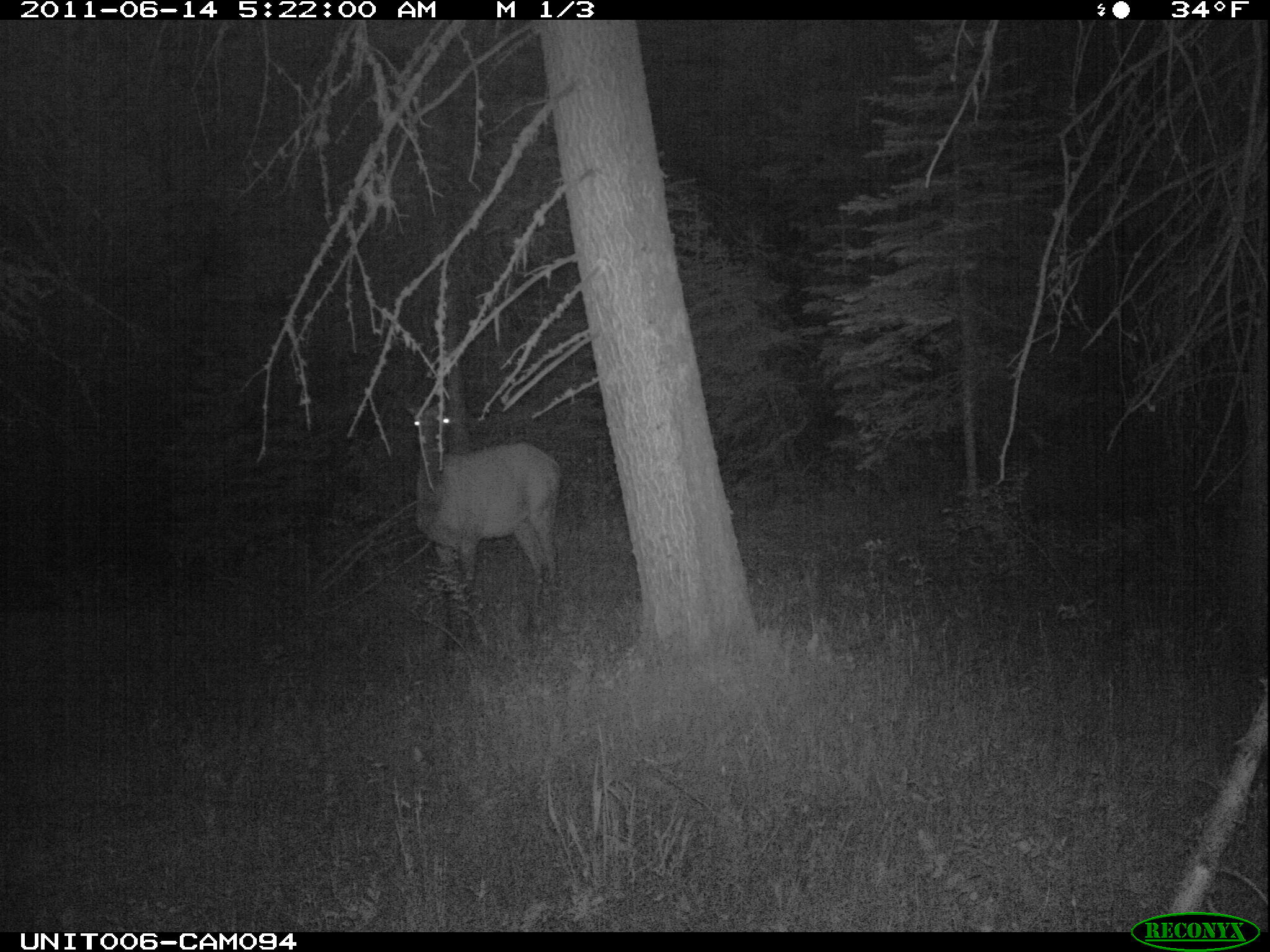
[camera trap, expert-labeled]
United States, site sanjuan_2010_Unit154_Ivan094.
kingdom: Animalia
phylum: Chordata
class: Mammalia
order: Artiodactyla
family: Cervidae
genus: Cervus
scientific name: Cervus elaphus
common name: red deer